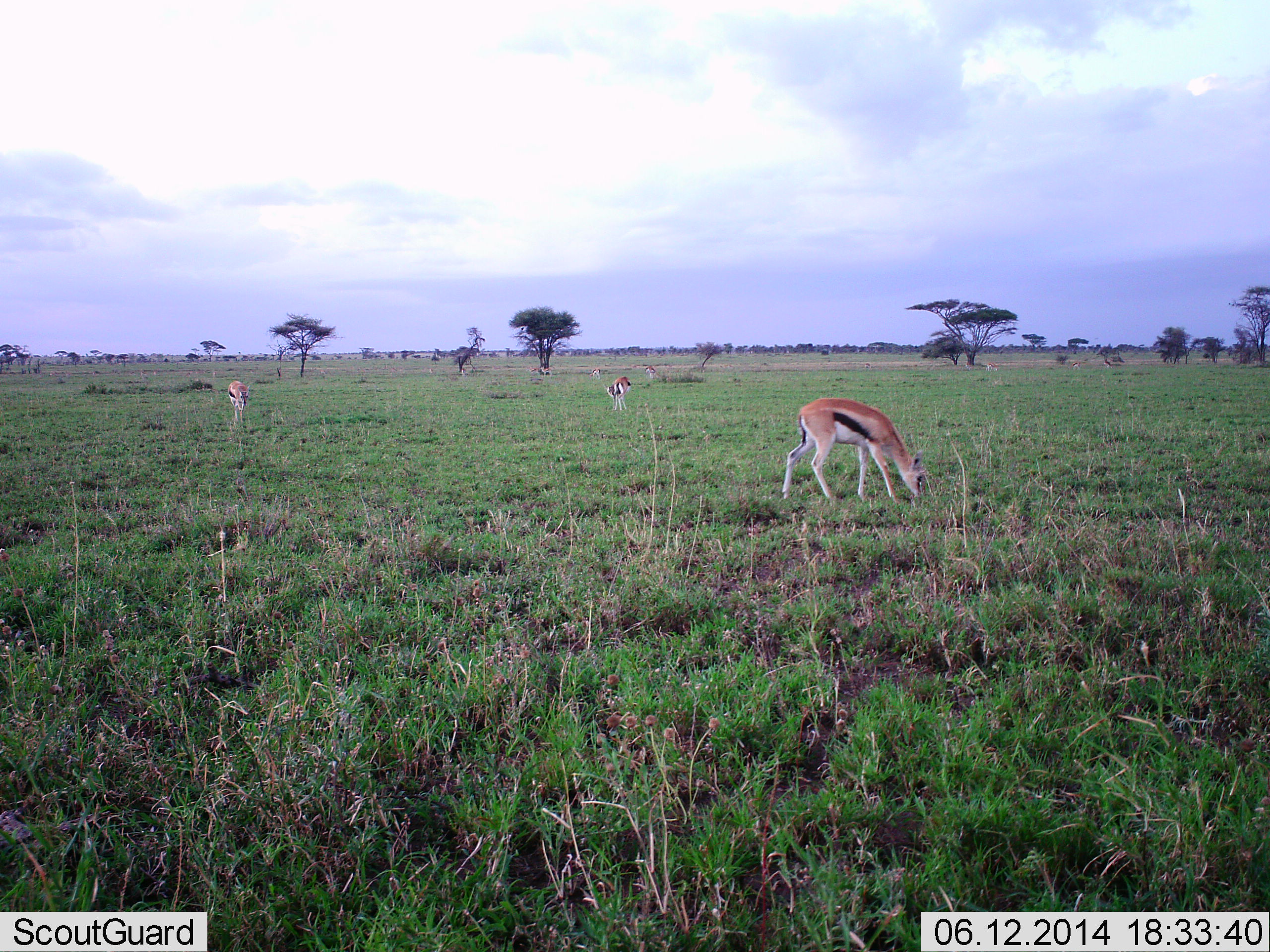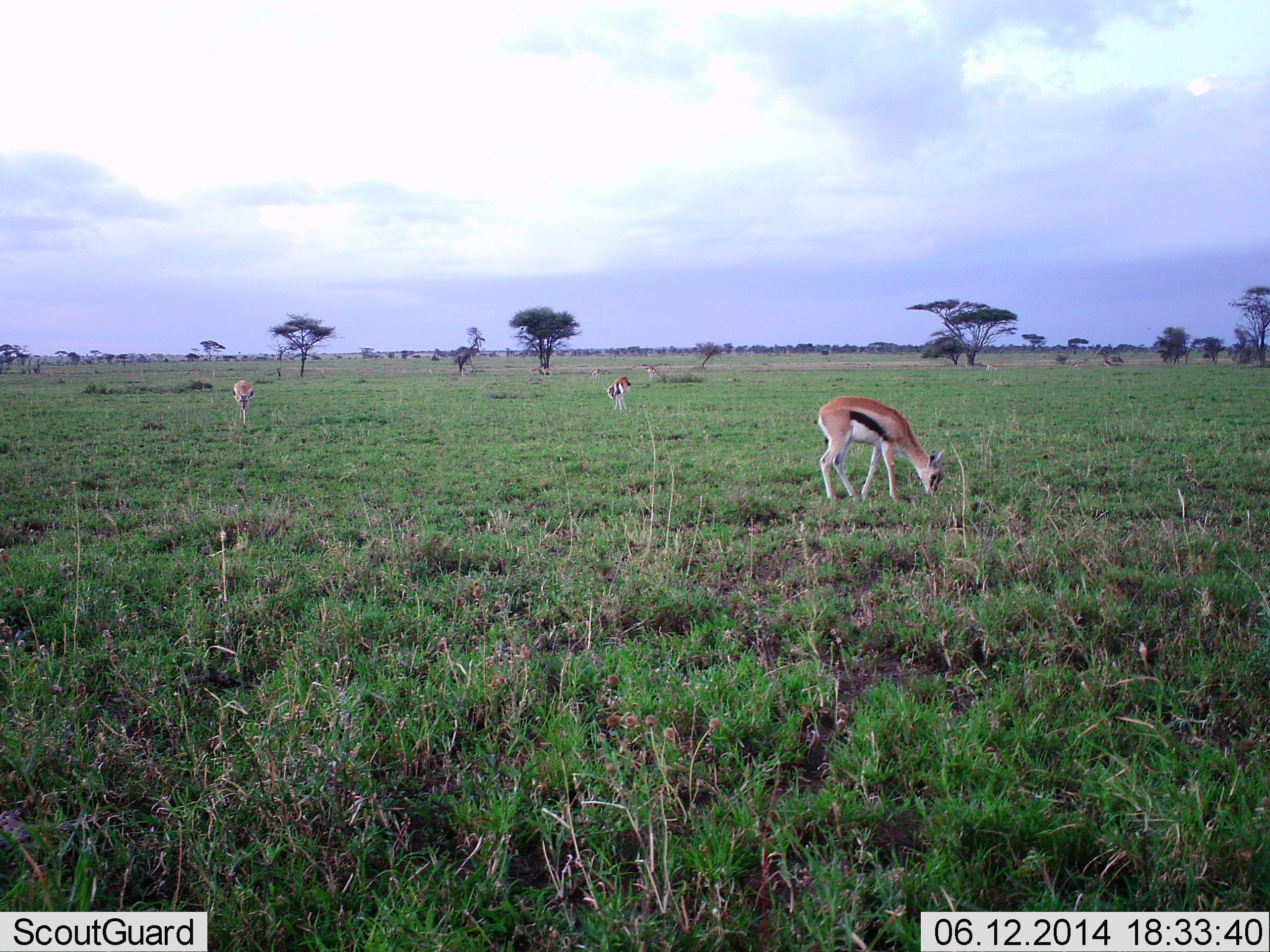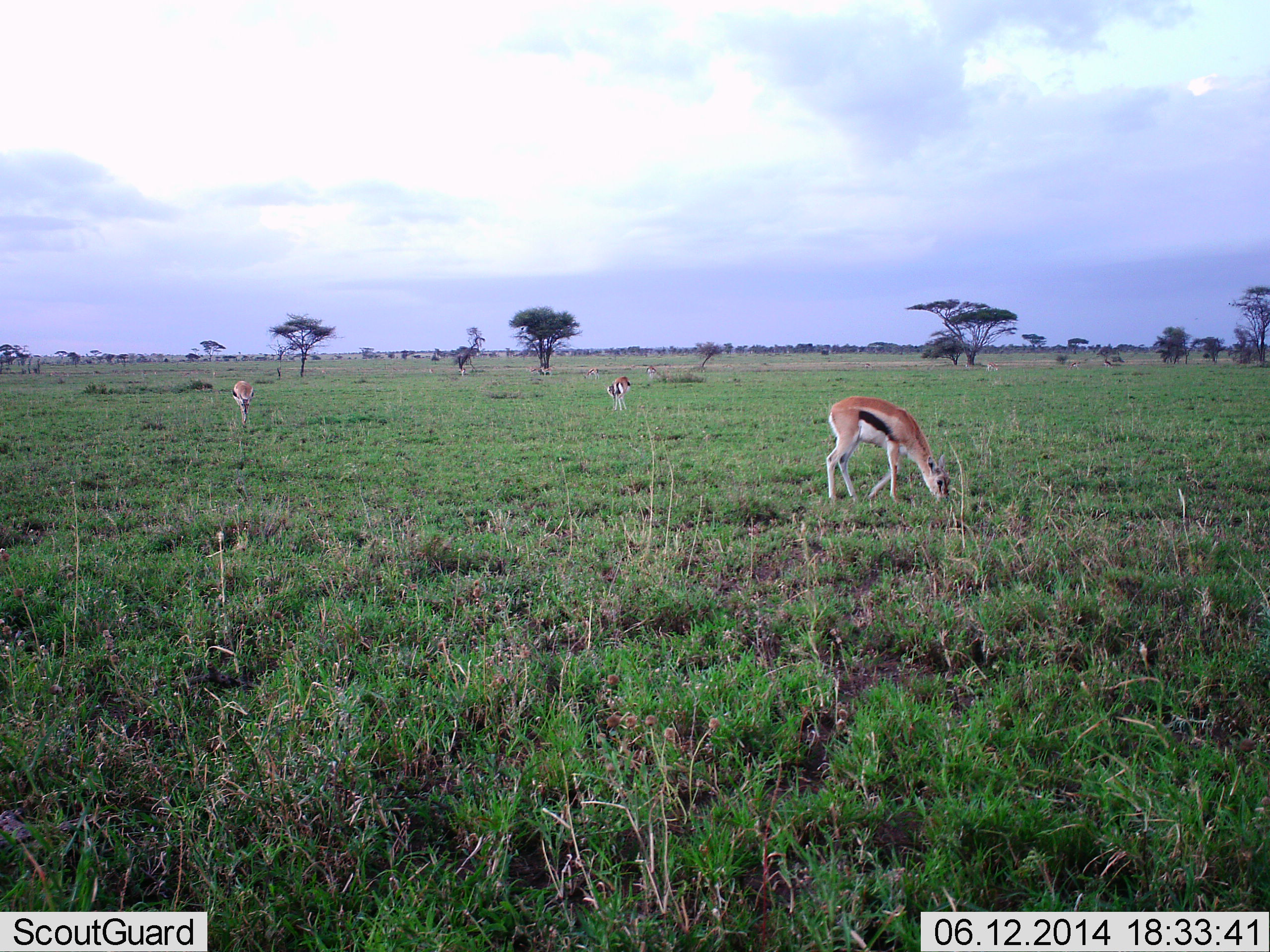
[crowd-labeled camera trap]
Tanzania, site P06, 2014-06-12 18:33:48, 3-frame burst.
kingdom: Animalia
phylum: Chordata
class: Mammalia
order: Artiodactyla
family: Bovidae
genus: Eudorcas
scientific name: Eudorcas thomsonii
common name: thomson's gazelle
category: gazellethomsons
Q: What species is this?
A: Gazellethomsons (thomson's gazelle) (Eudorcas thomsonii).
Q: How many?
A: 3.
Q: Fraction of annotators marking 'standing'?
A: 50%.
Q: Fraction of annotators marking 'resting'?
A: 0%.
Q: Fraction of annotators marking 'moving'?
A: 10%.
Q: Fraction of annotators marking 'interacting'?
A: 0%.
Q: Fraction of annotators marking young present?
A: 0%.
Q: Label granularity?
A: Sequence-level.